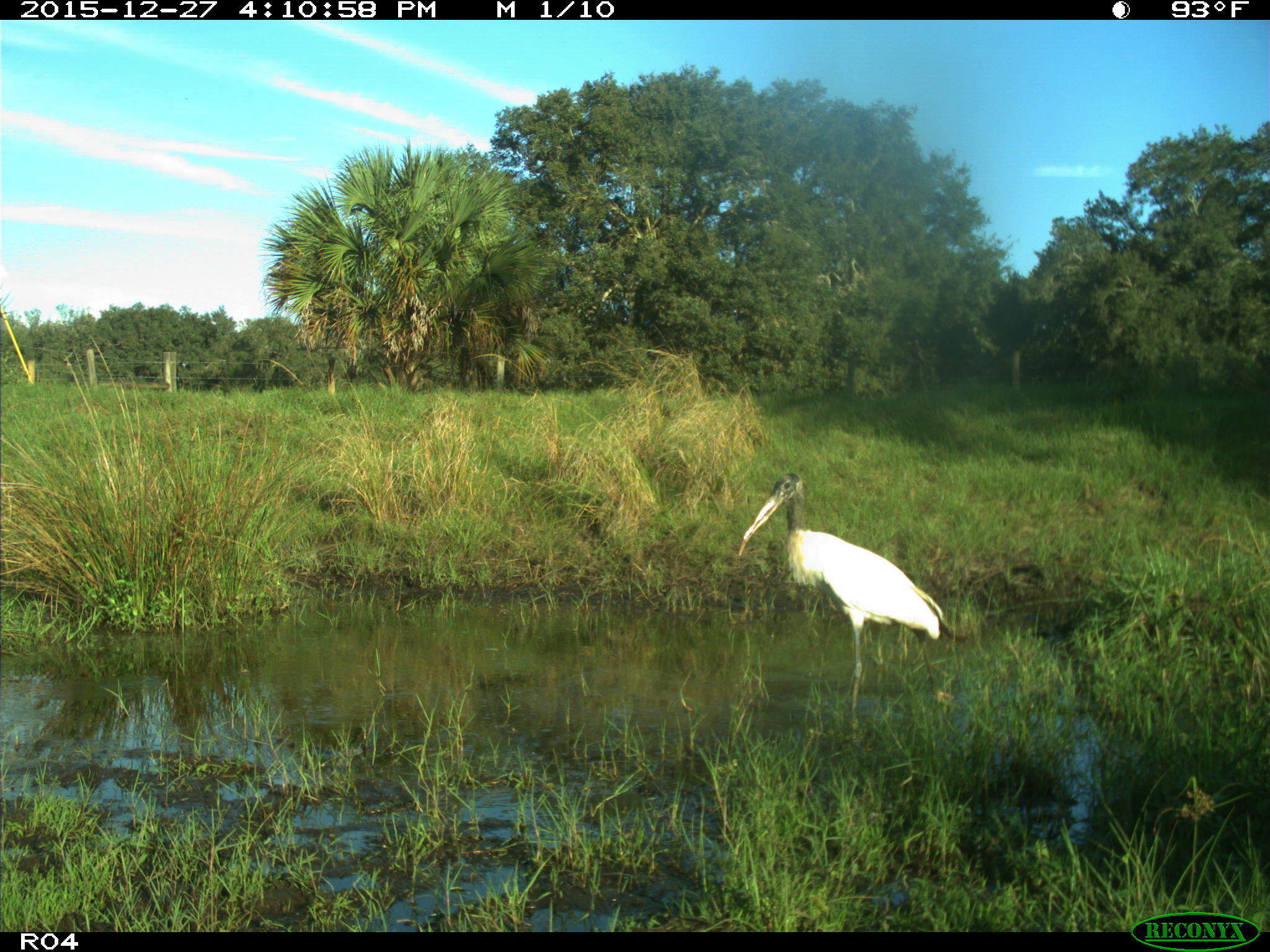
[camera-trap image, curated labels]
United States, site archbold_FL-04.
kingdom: Animalia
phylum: Chordata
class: Aves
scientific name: Aves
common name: birds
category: unidentified bird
Unidentified bird (birds) (Aves).